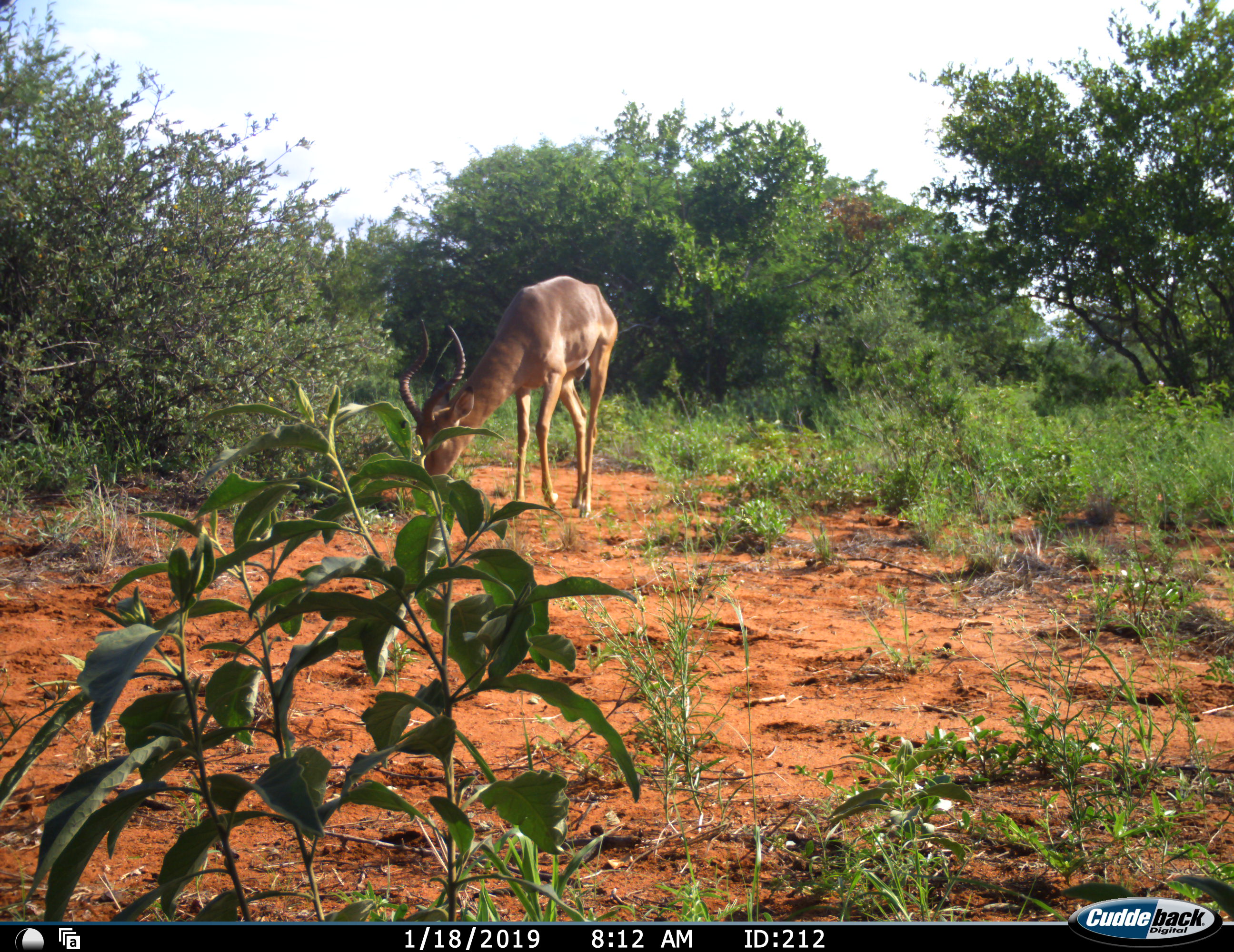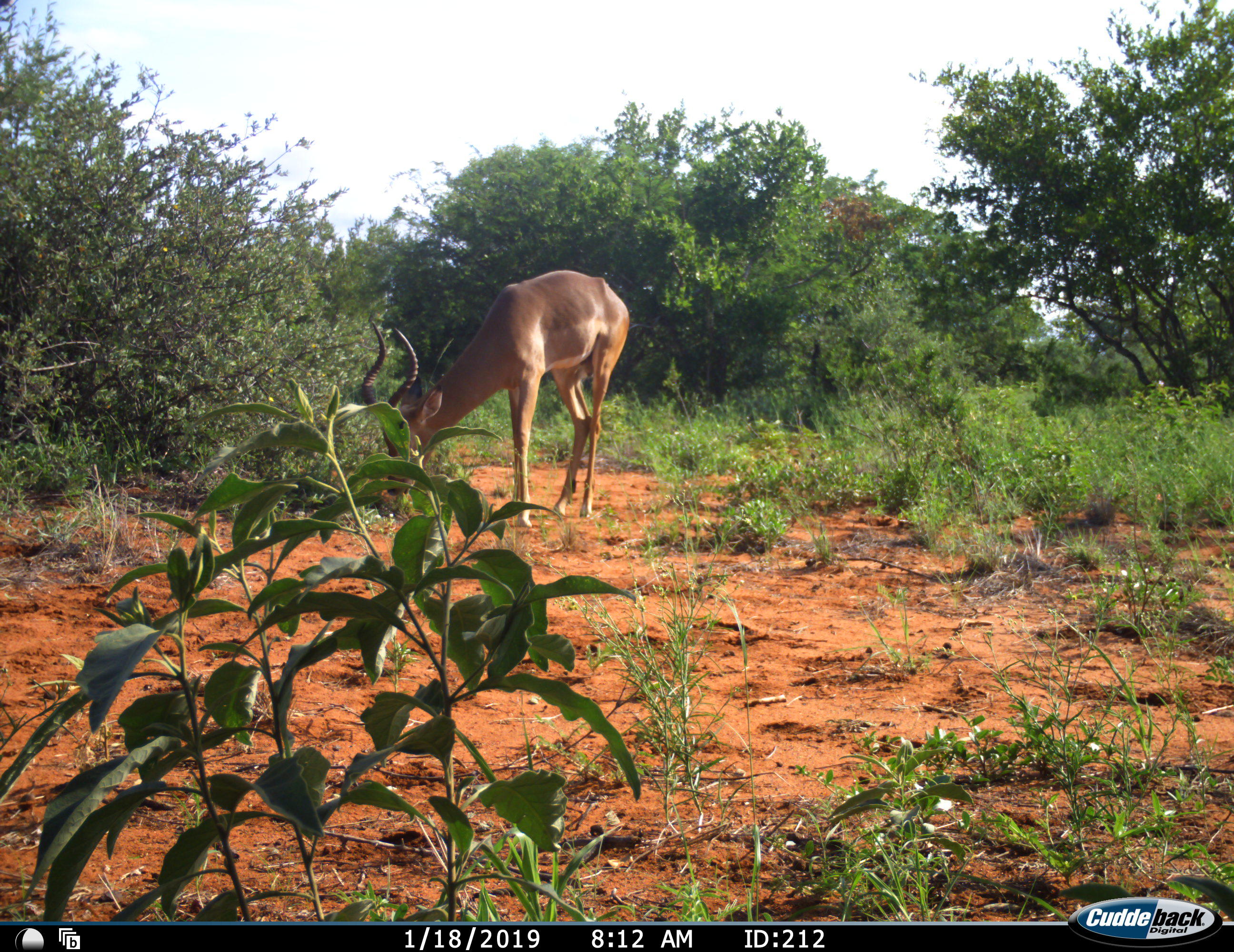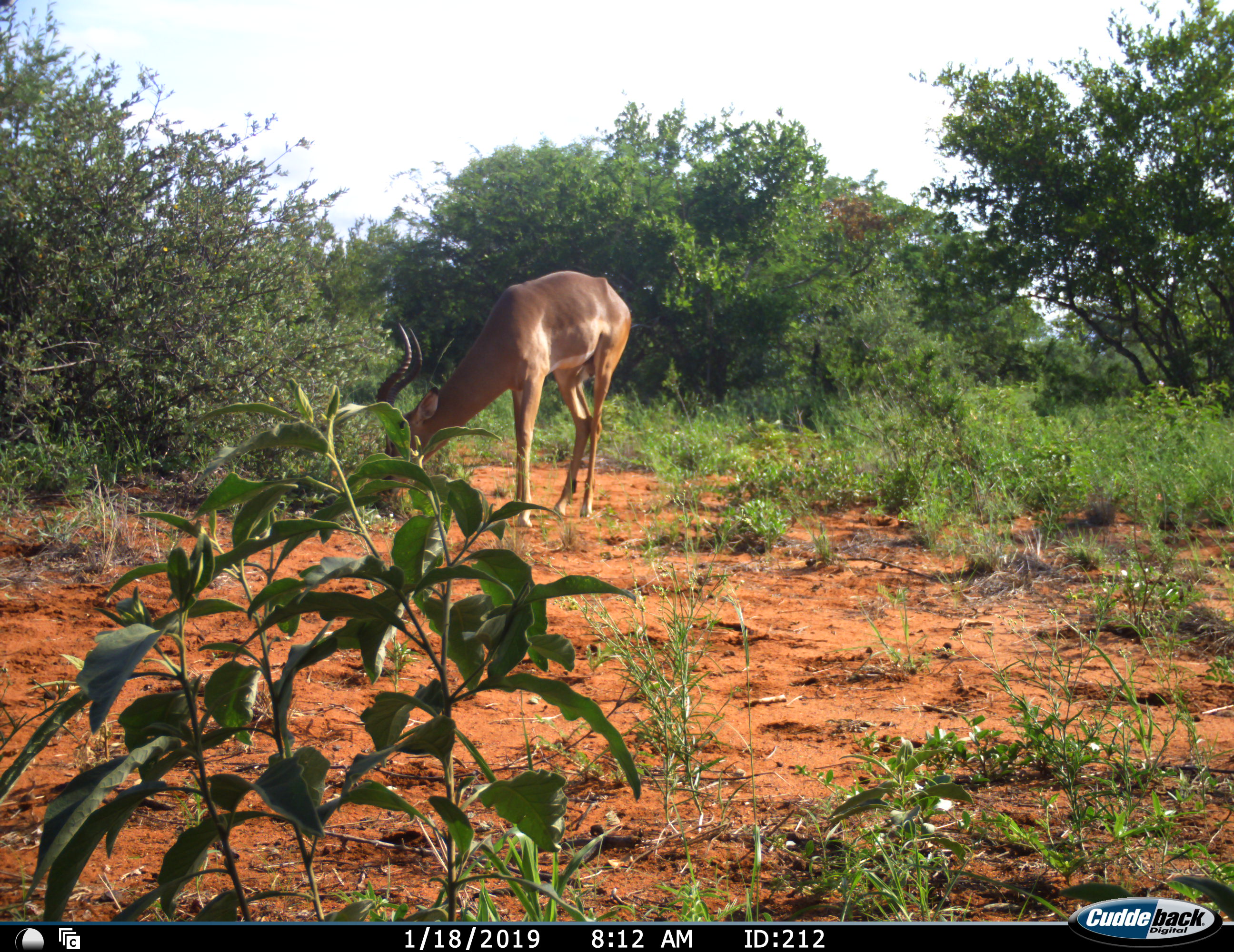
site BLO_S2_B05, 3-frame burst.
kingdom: Animalia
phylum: Chordata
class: Mammalia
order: Artiodactyla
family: Bovidae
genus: Aepyceros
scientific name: Aepyceros melampus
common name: impala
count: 1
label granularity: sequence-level